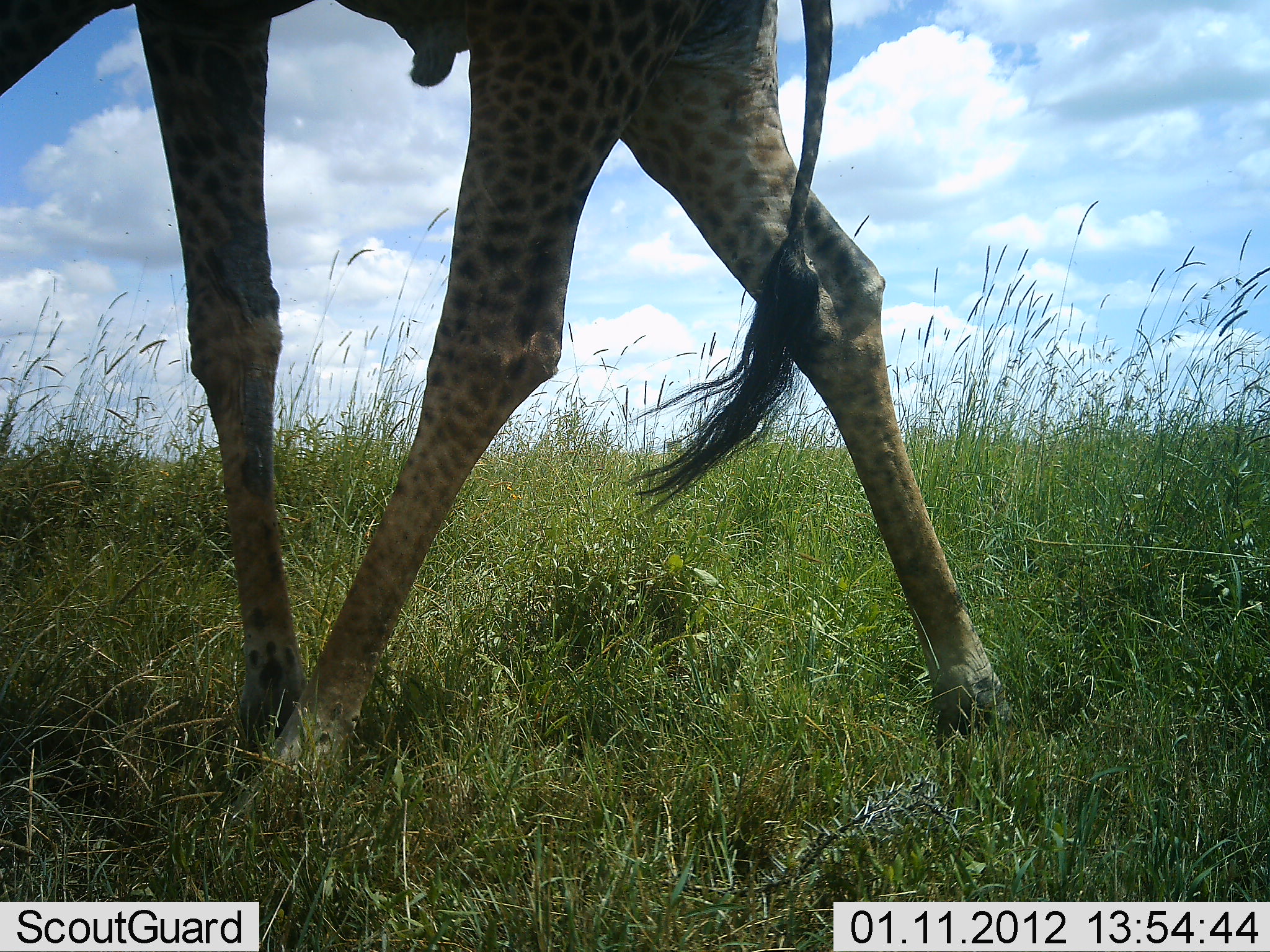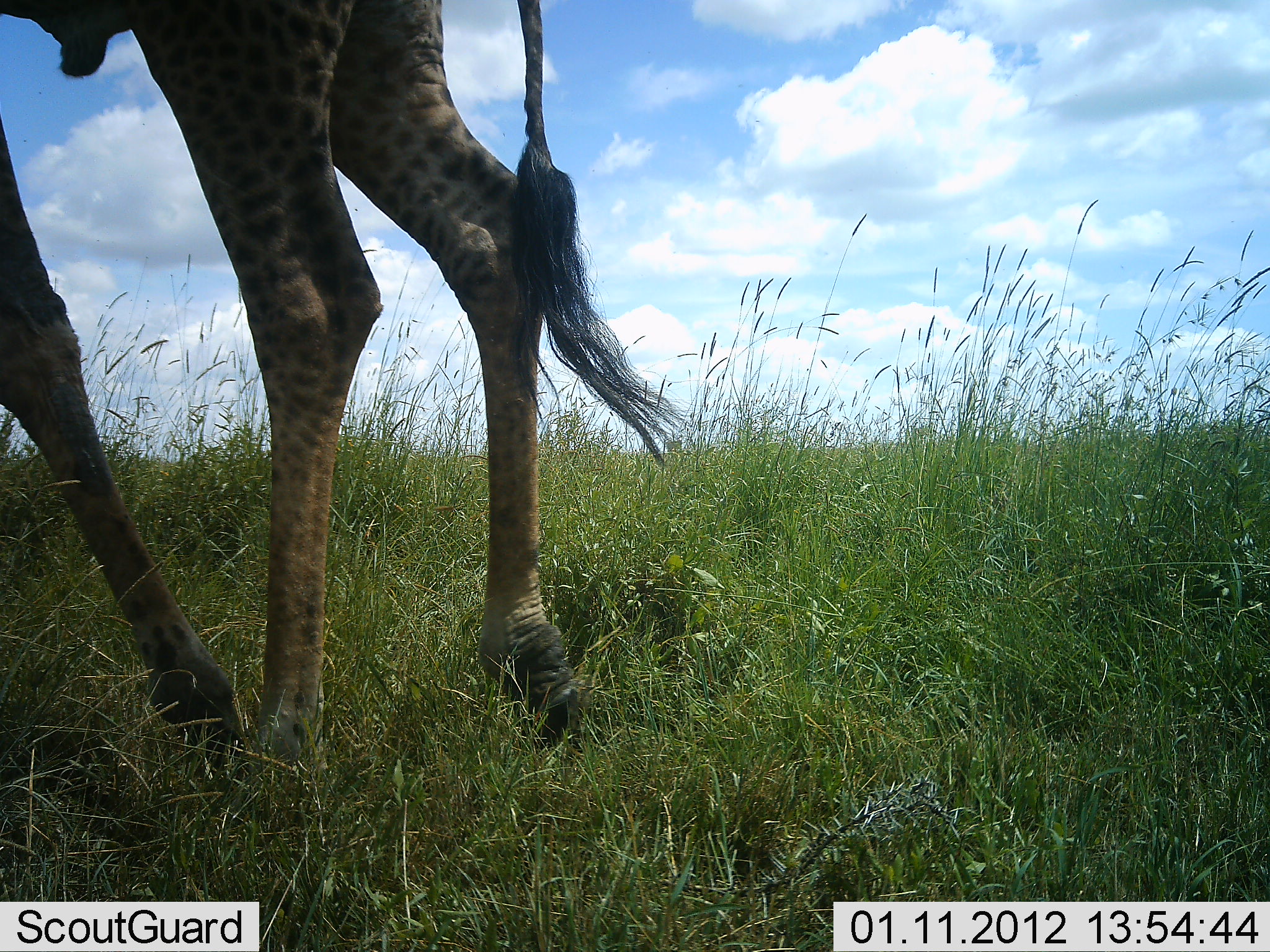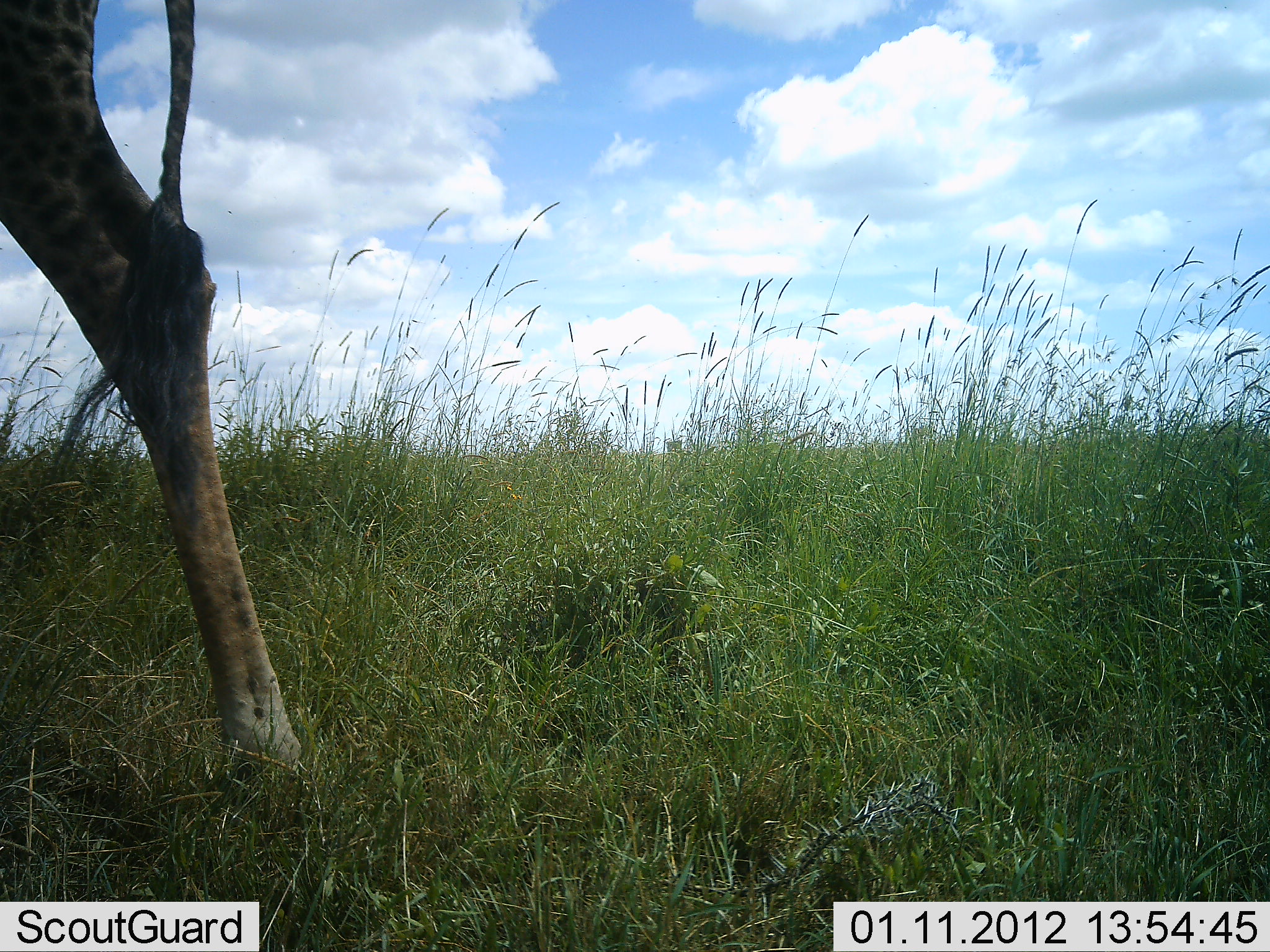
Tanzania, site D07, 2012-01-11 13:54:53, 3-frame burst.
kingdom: Animalia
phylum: Chordata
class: Mammalia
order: Artiodactyla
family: Giraffidae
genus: Giraffa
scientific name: Giraffa camelopardalis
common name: giraffe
Giraffe (Giraffa camelopardalis), count 1. Behavior (volunteer vote fractions): standing 3%, resting 0%, moving 94%, interacting 0%. Young present (vote fraction): 0%. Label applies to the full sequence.